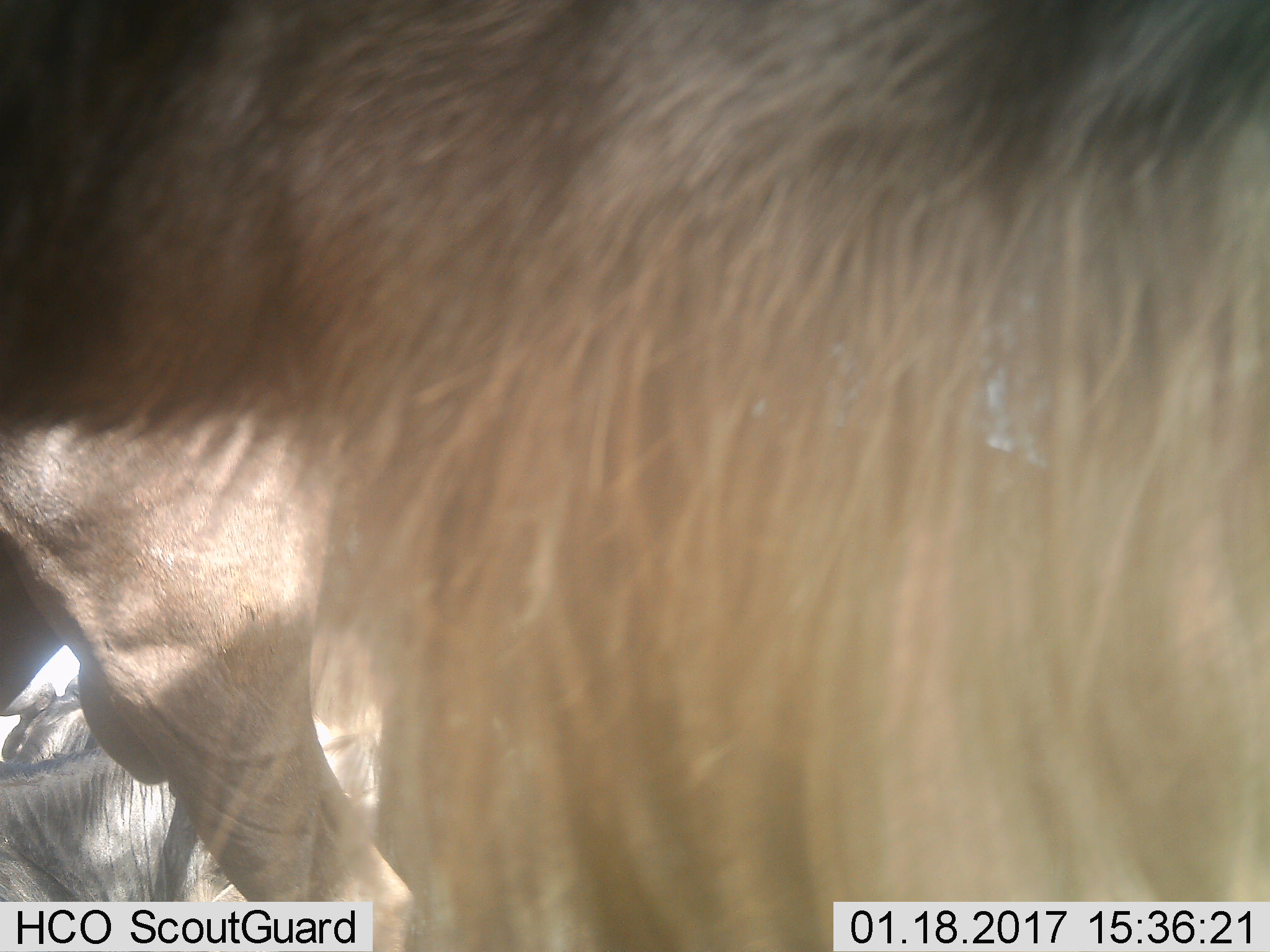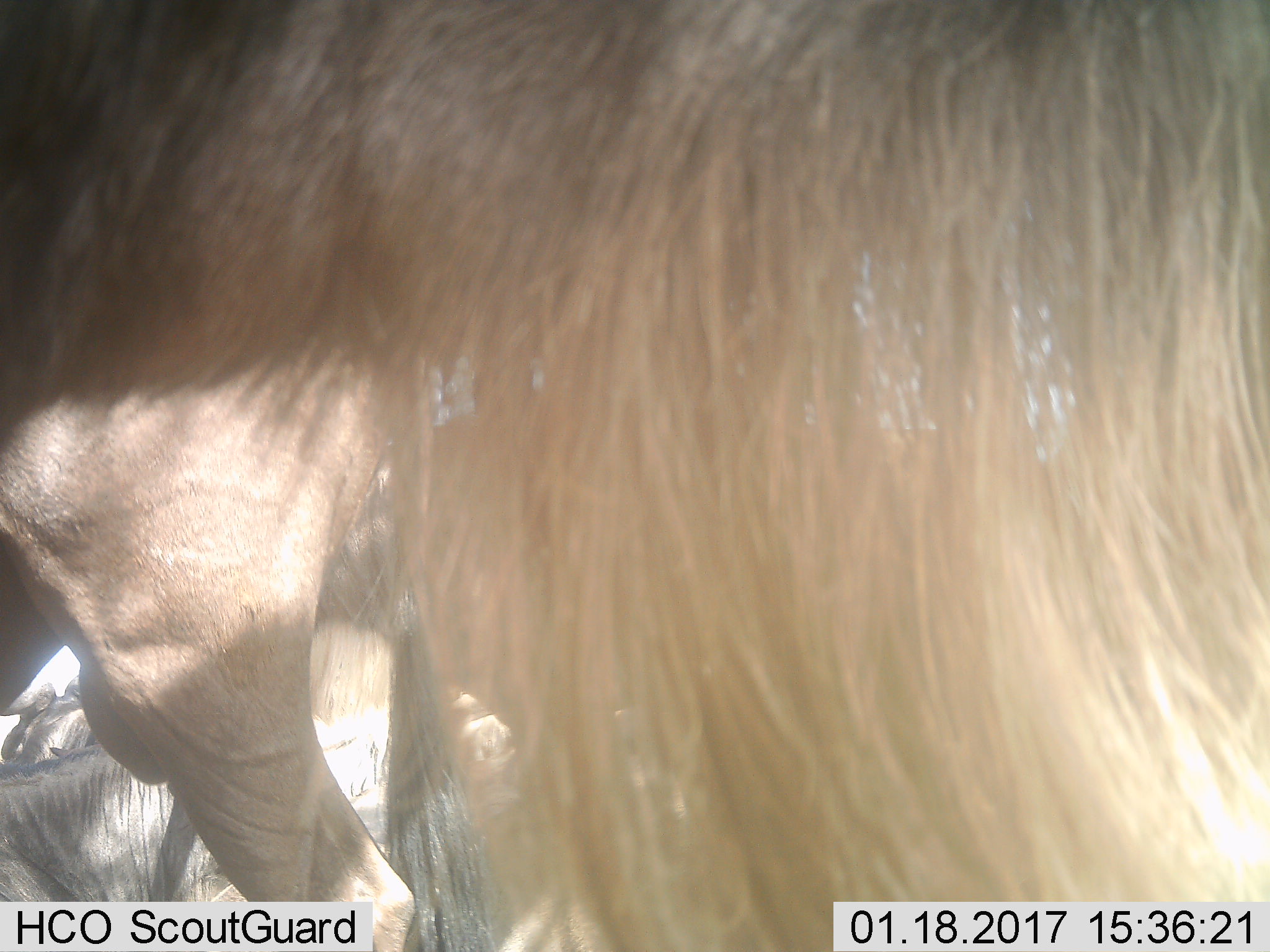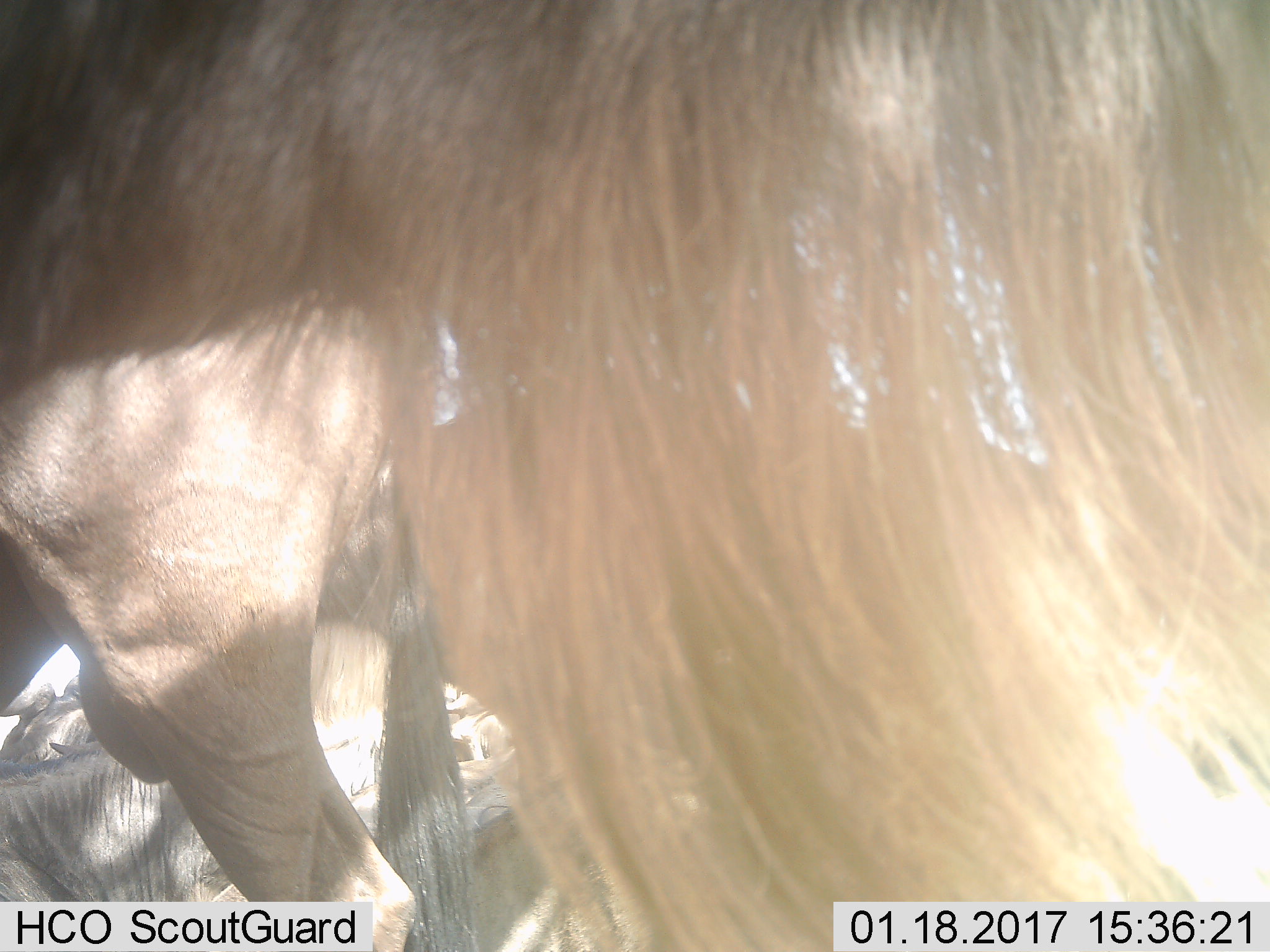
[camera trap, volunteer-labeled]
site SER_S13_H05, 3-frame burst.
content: unidentified animal